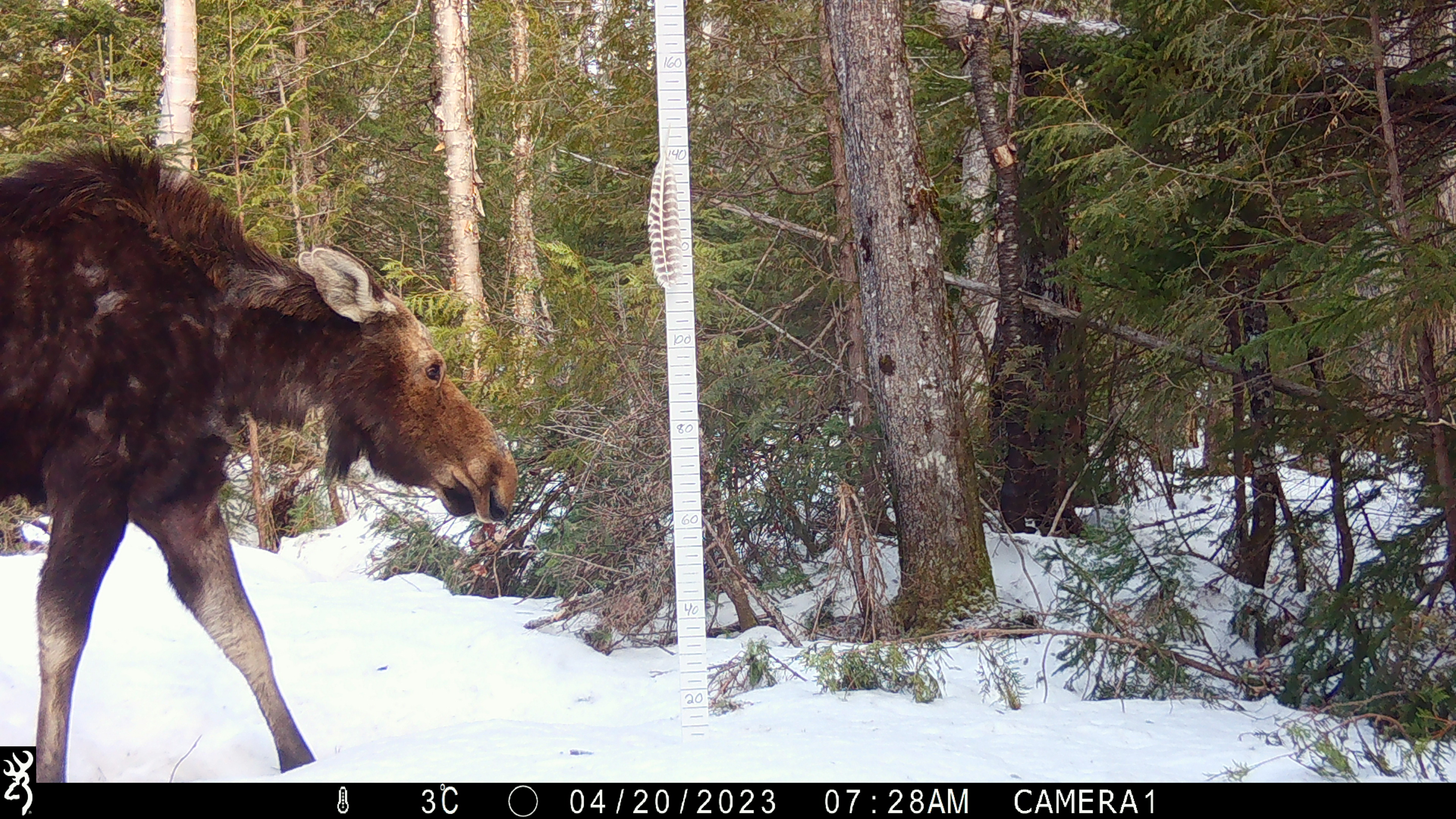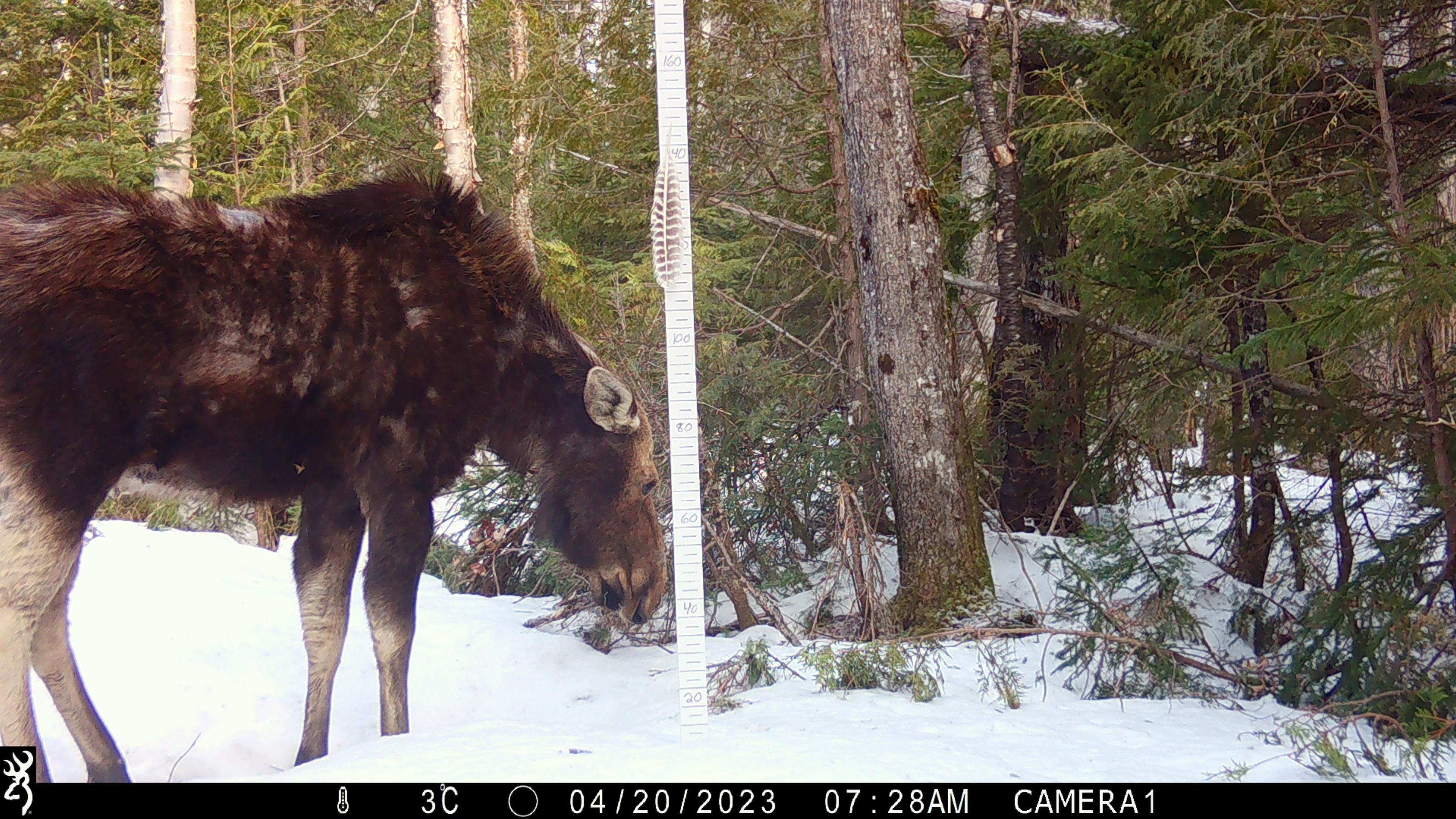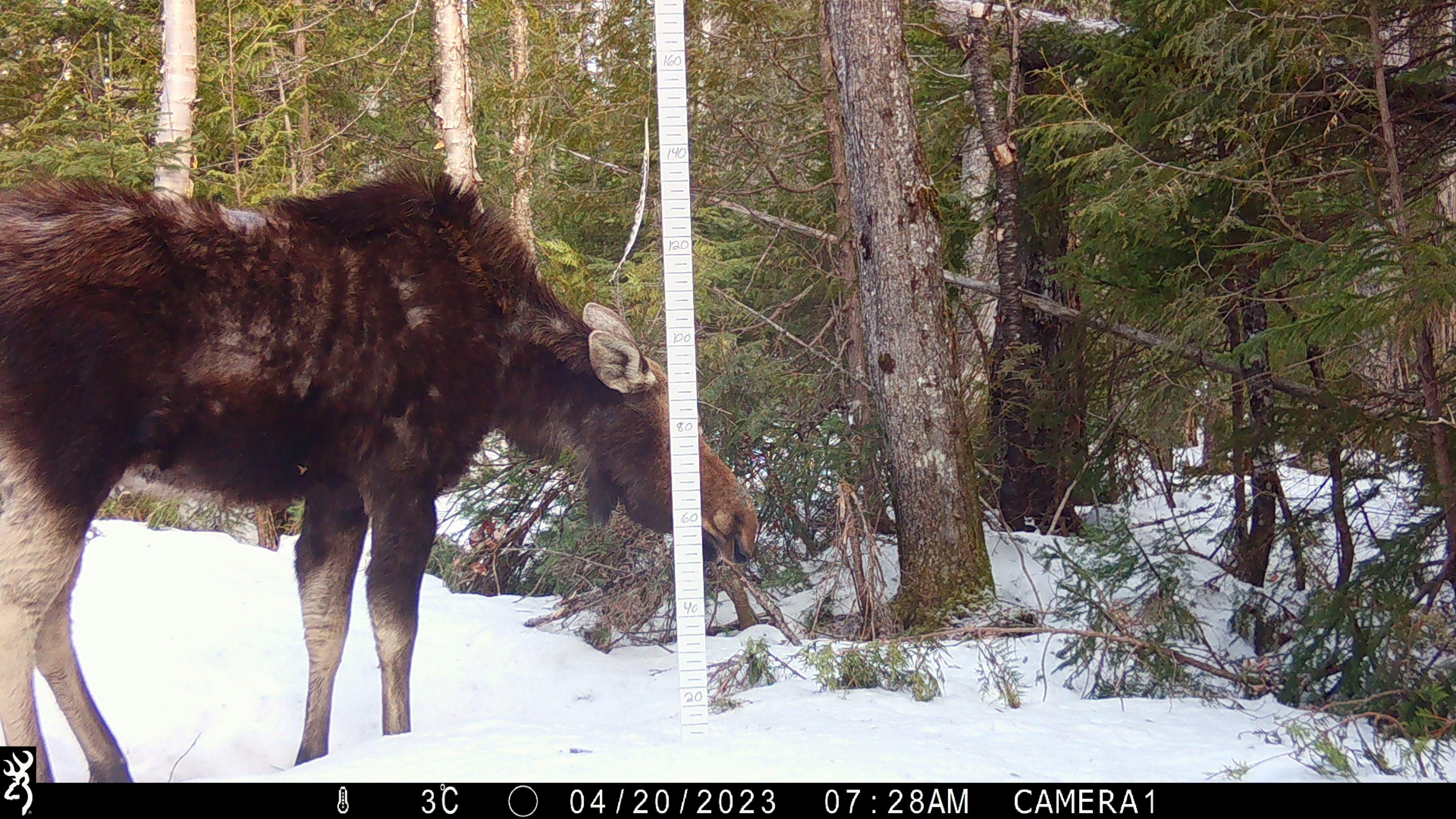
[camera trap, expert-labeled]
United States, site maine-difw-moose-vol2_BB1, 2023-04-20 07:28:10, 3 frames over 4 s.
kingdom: Animalia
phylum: Chordata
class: Mammalia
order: Artiodactyla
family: Cervidae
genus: Alces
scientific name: Alces alces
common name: moose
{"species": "moose (Alces alces)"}